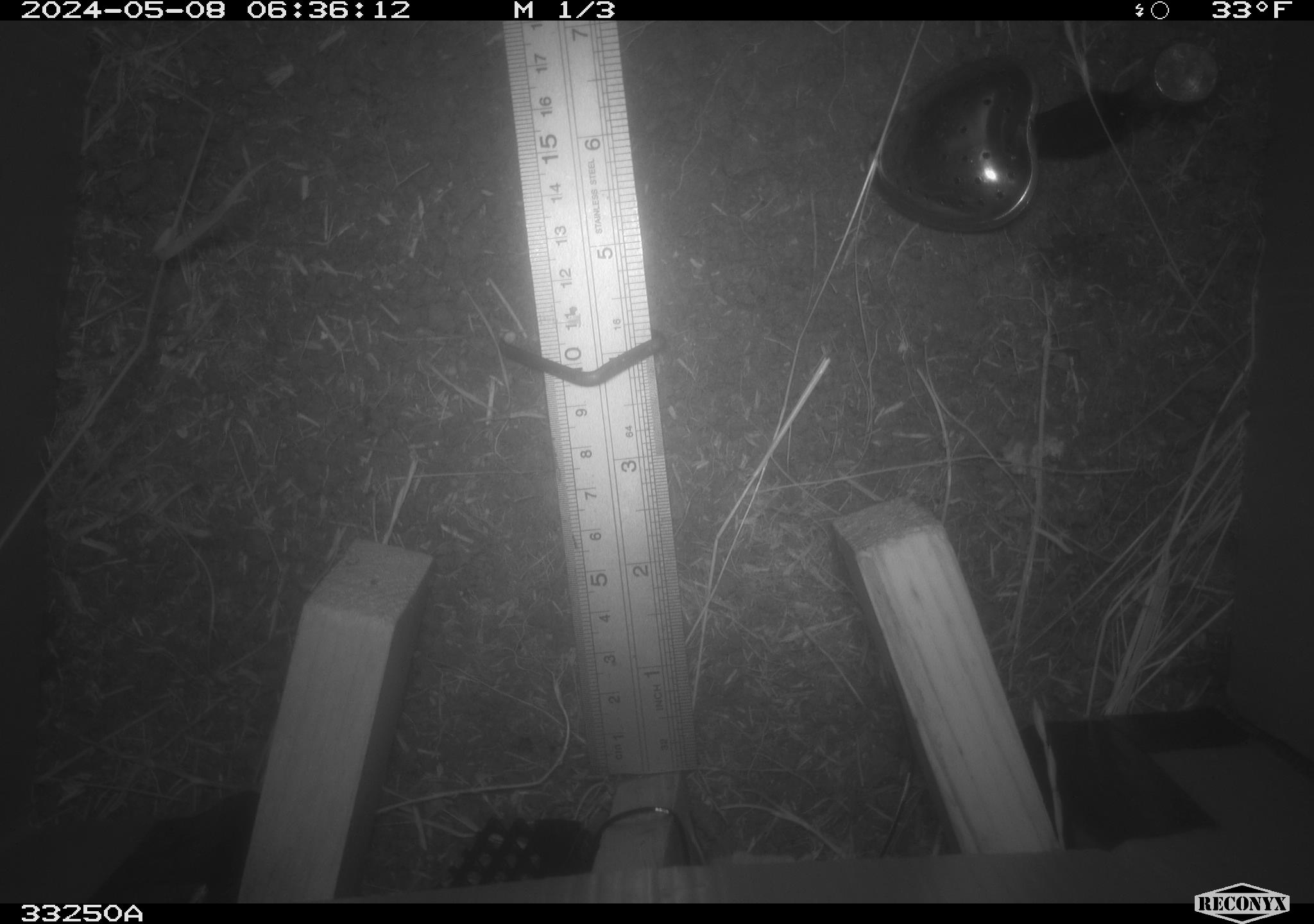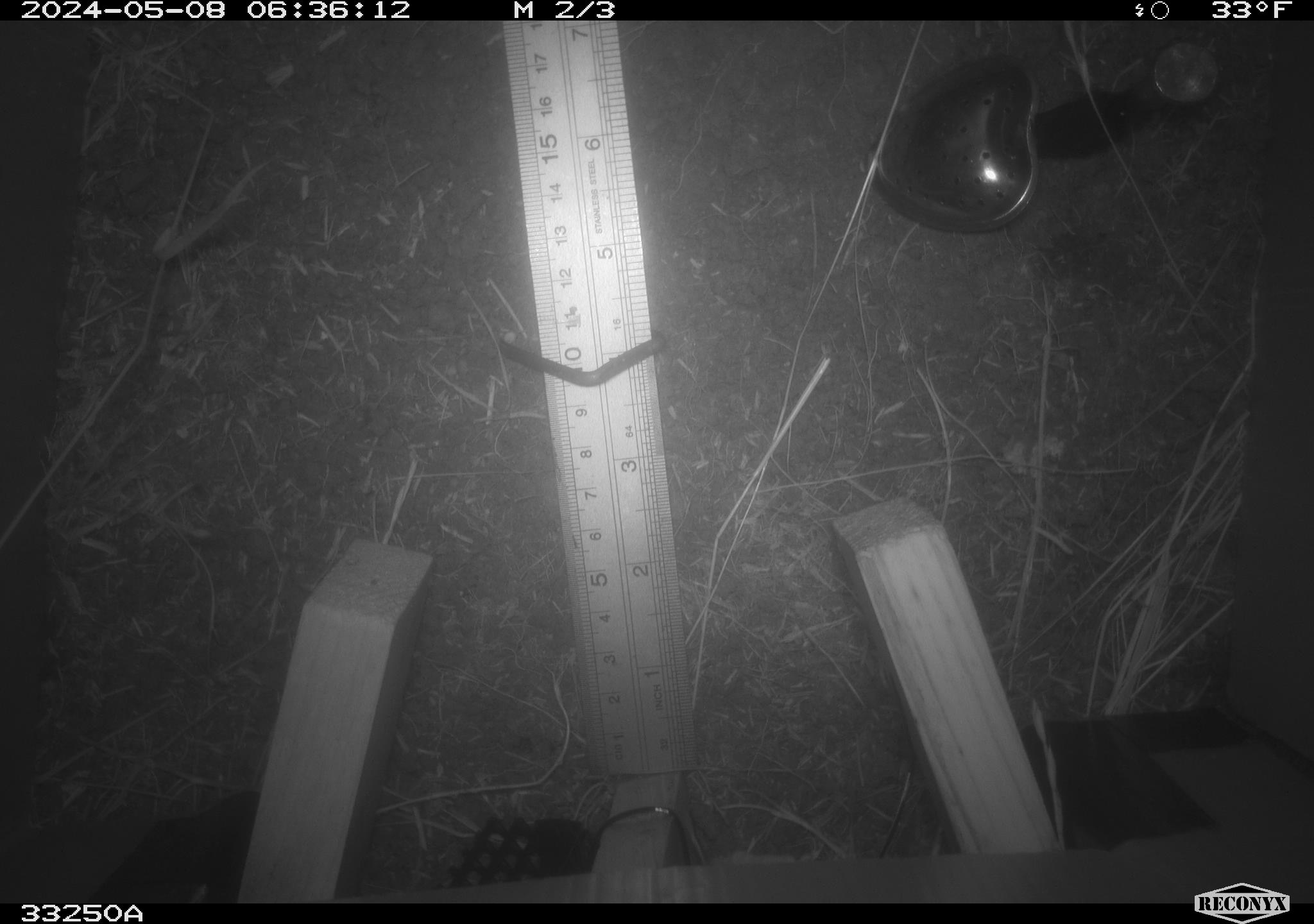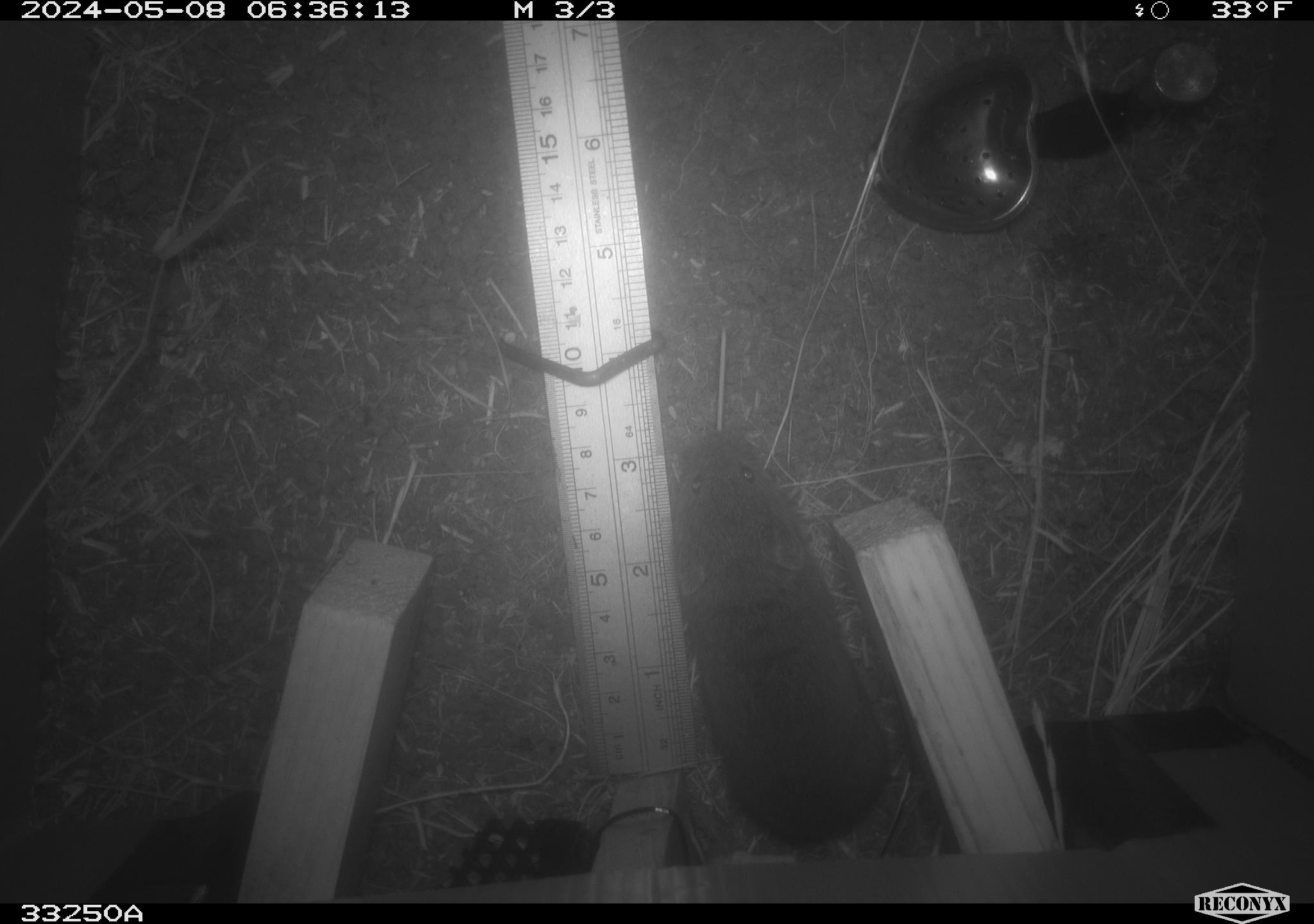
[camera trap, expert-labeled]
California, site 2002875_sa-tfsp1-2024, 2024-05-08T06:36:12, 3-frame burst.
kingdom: Animalia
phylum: Chordata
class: Mammalia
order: Rodentia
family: Cricetidae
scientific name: Arvicolinae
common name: voles, lemmings, and muskrats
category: arvicolinae subfamily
Arvicolinae subfamily (voles, lemmings, and muskrats) (Arvicolinae).